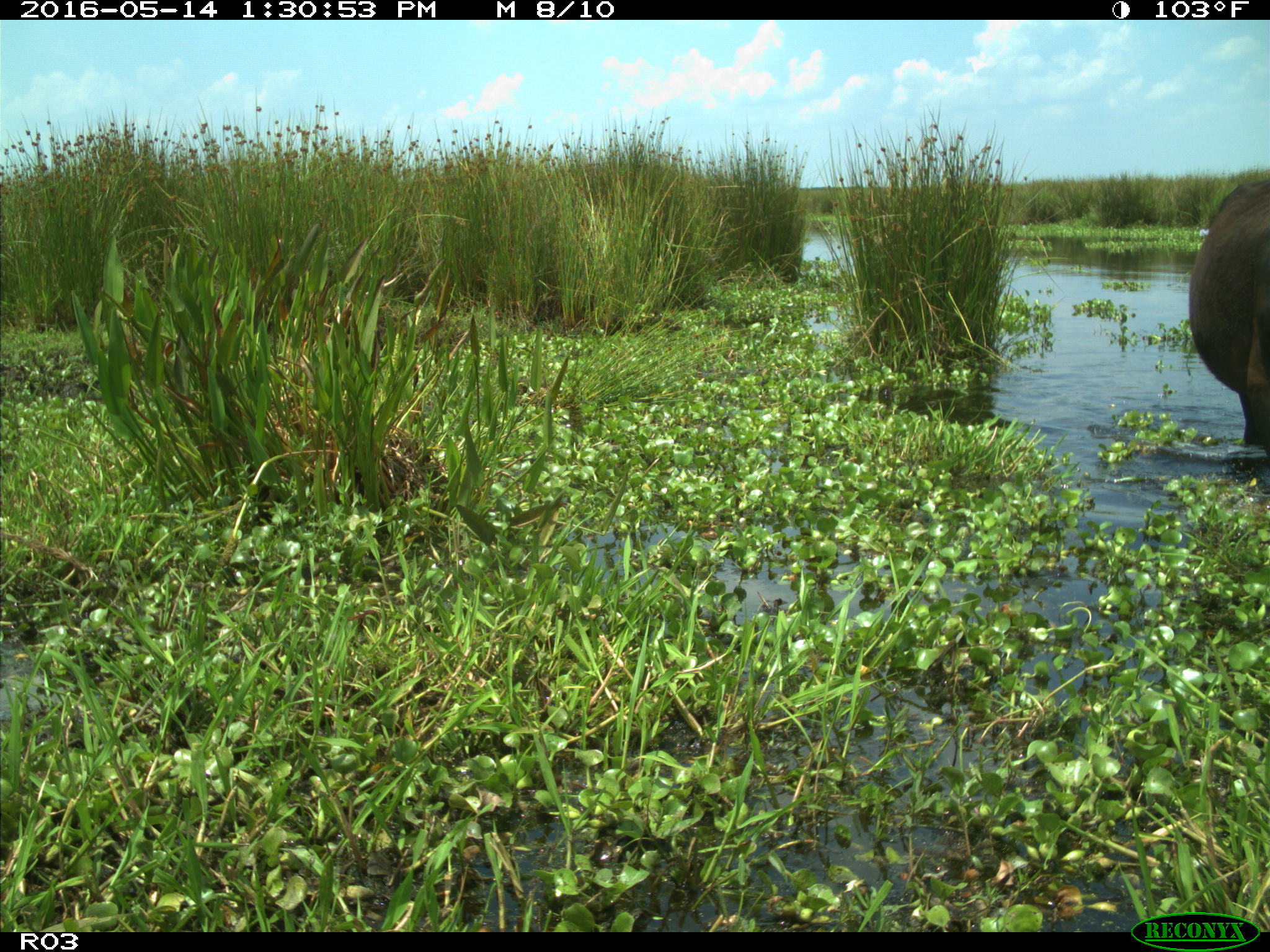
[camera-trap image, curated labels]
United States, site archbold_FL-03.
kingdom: Animalia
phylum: Chordata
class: Mammalia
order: Artiodactyla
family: Bovidae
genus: Bos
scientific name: Bos taurus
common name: domestic cow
Bos taurus (domestic cow).